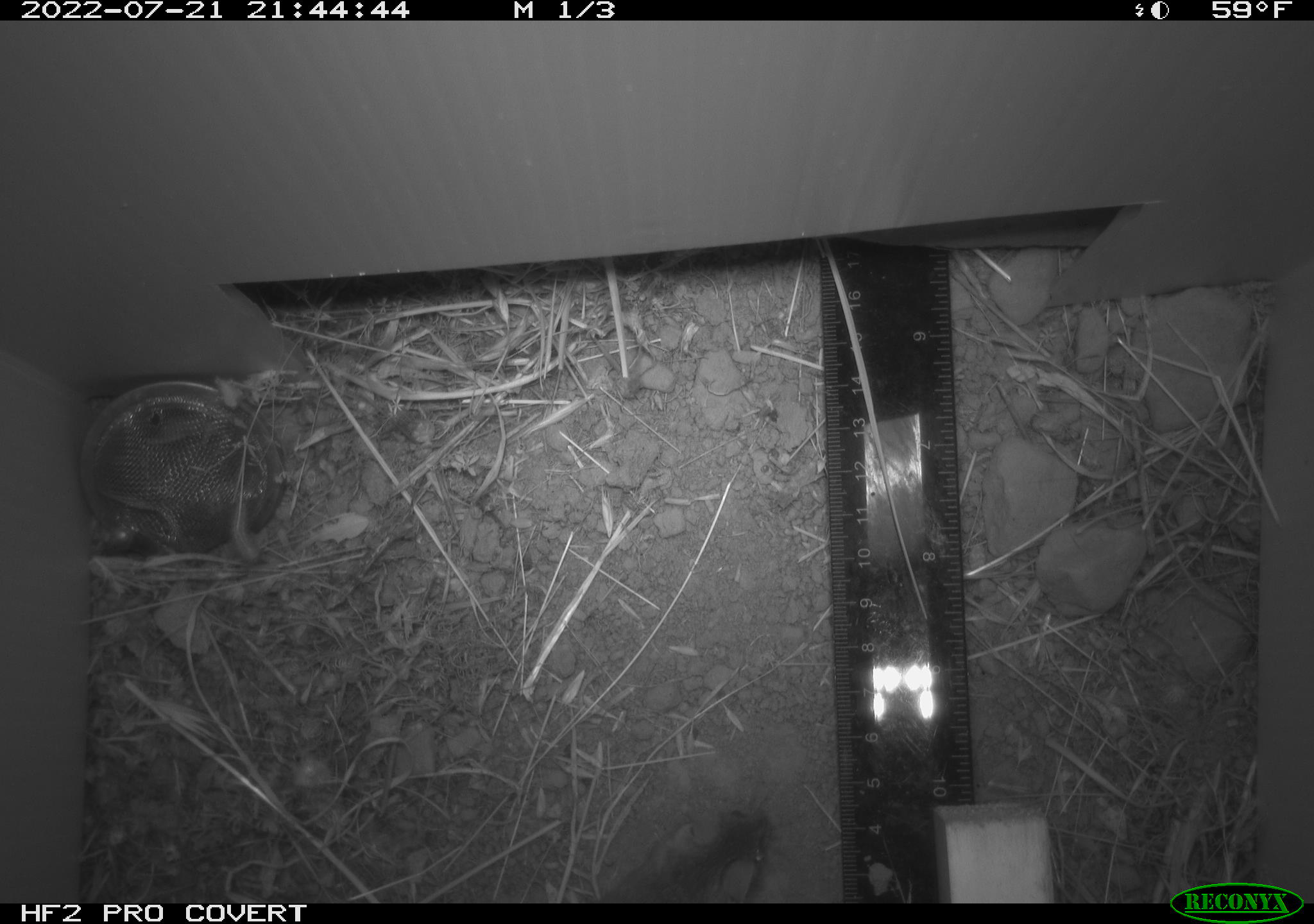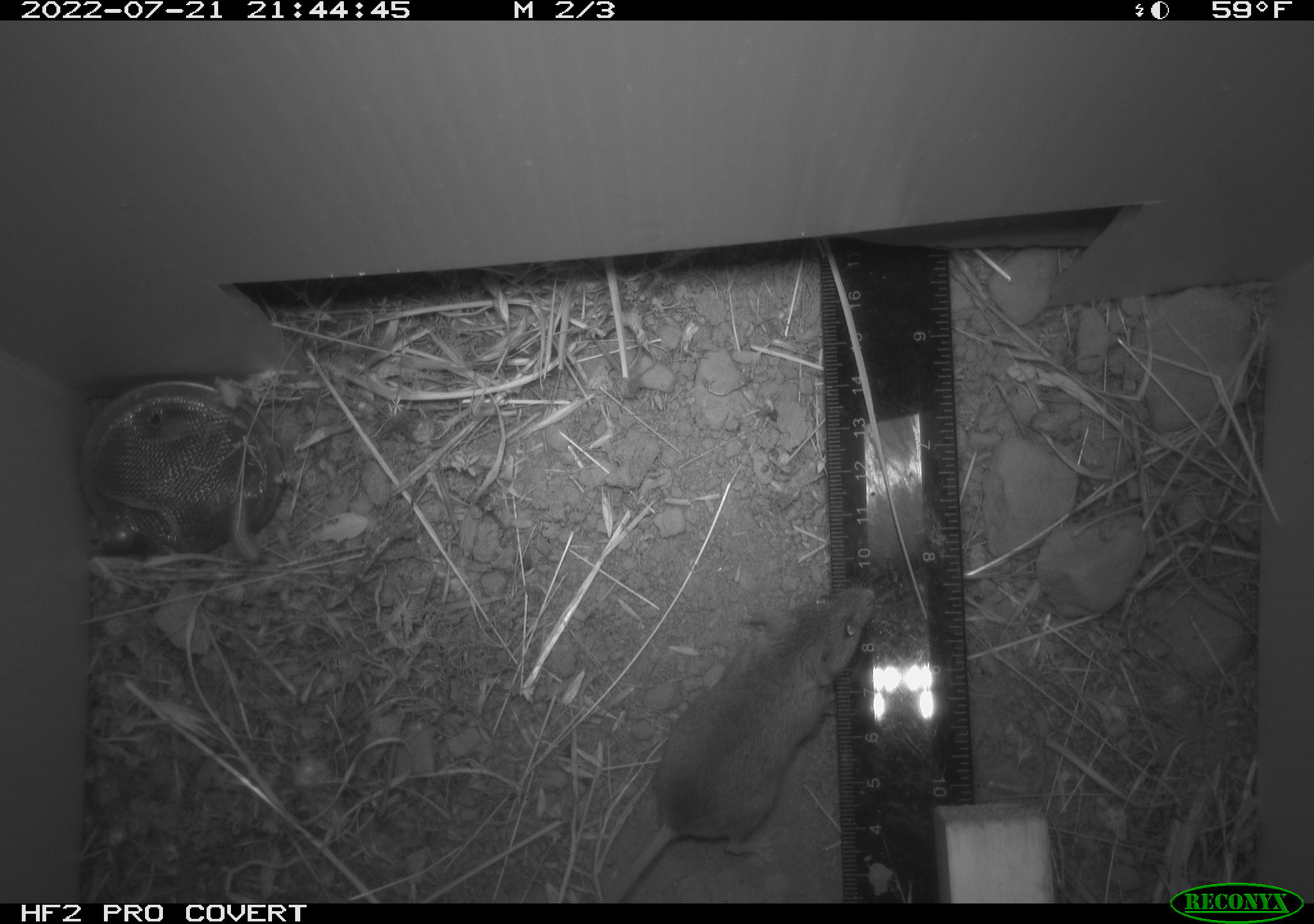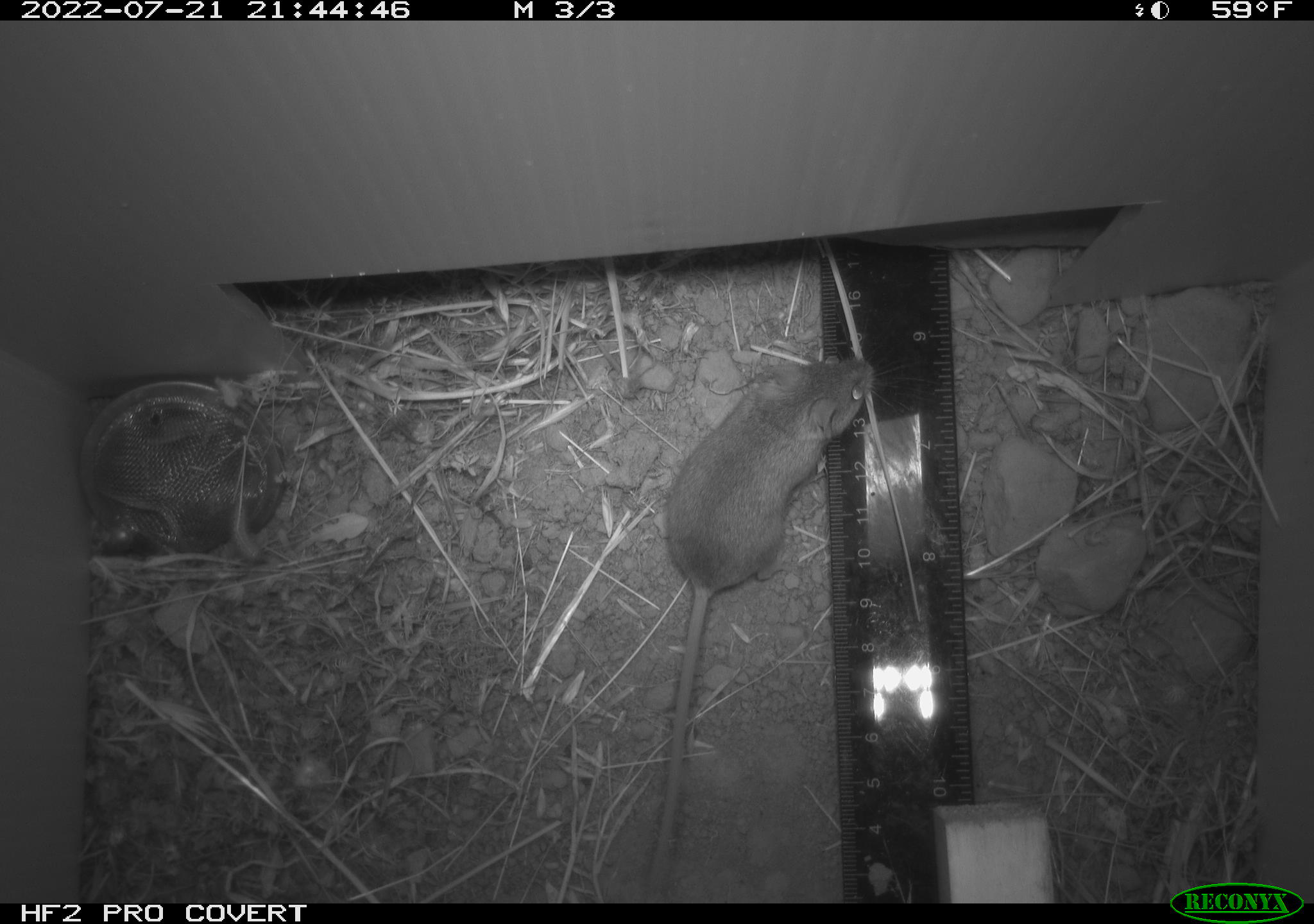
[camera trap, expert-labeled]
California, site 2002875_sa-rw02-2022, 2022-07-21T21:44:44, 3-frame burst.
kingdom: Animalia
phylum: Chordata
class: Mammalia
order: Rodentia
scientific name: Rodentia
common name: mouse species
Mouse species (Rodentia).